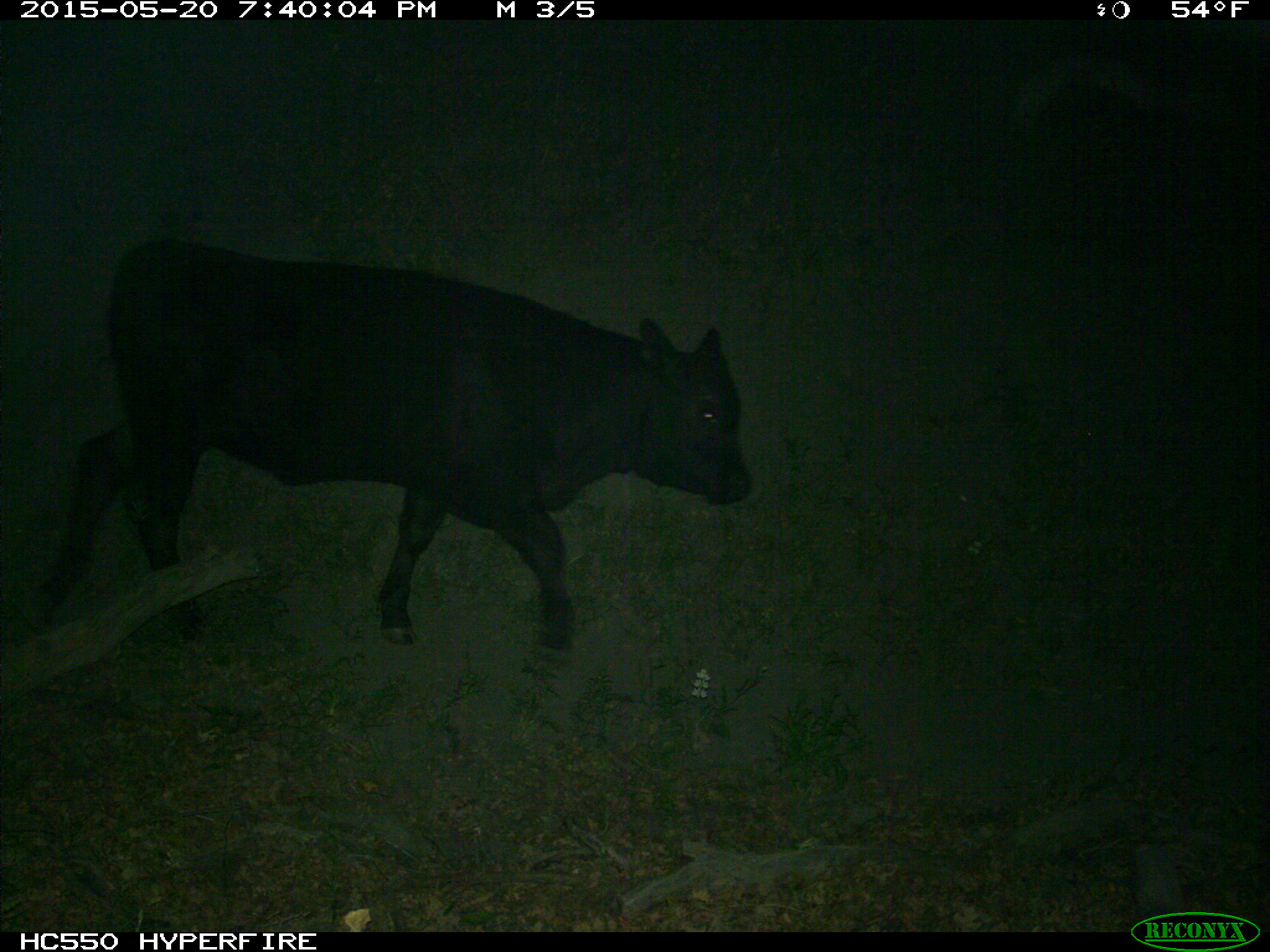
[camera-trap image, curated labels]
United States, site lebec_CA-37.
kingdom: Animalia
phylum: Chordata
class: Mammalia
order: Artiodactyla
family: Bovidae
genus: Bos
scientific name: Bos taurus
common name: domestic cow